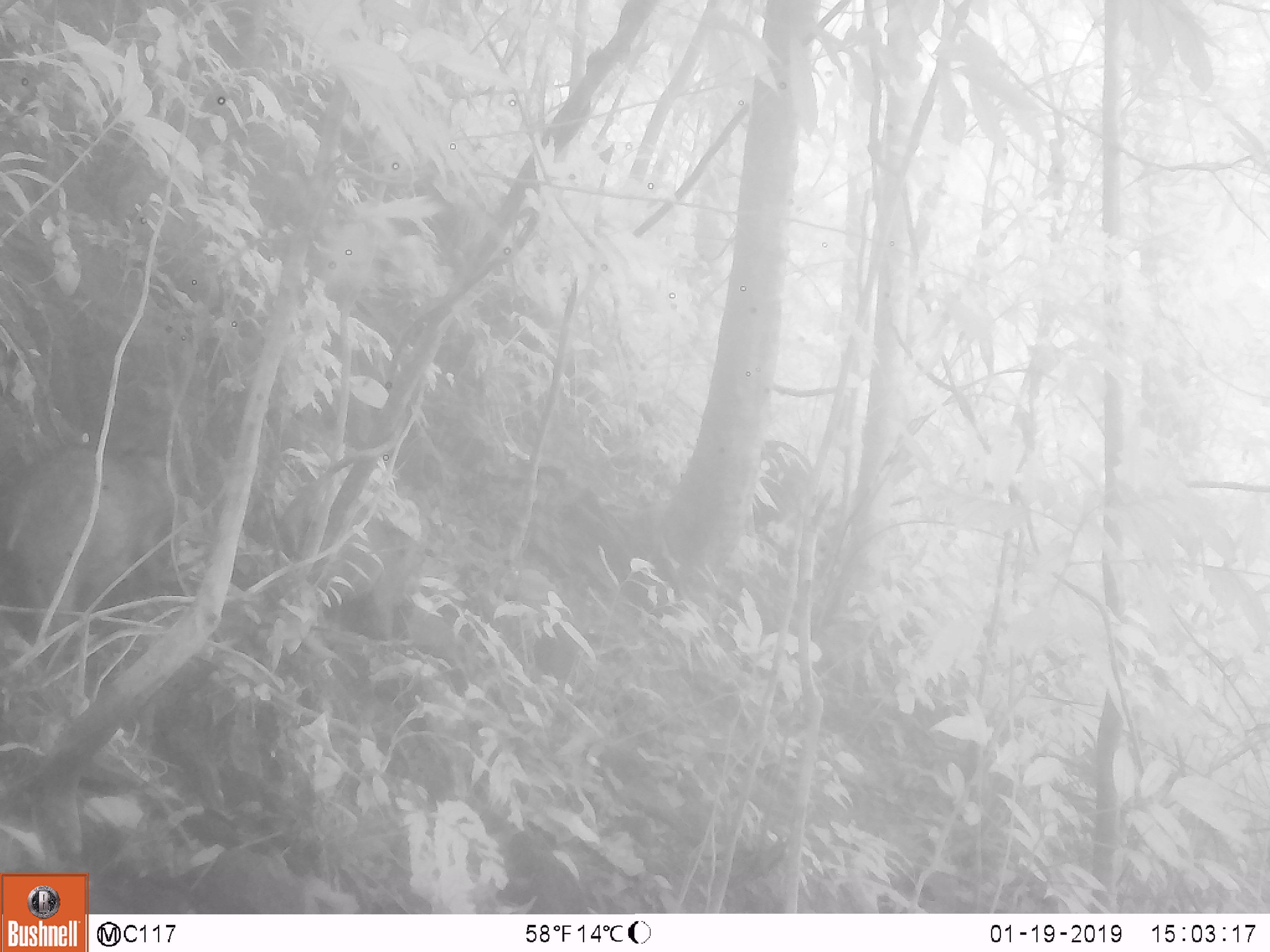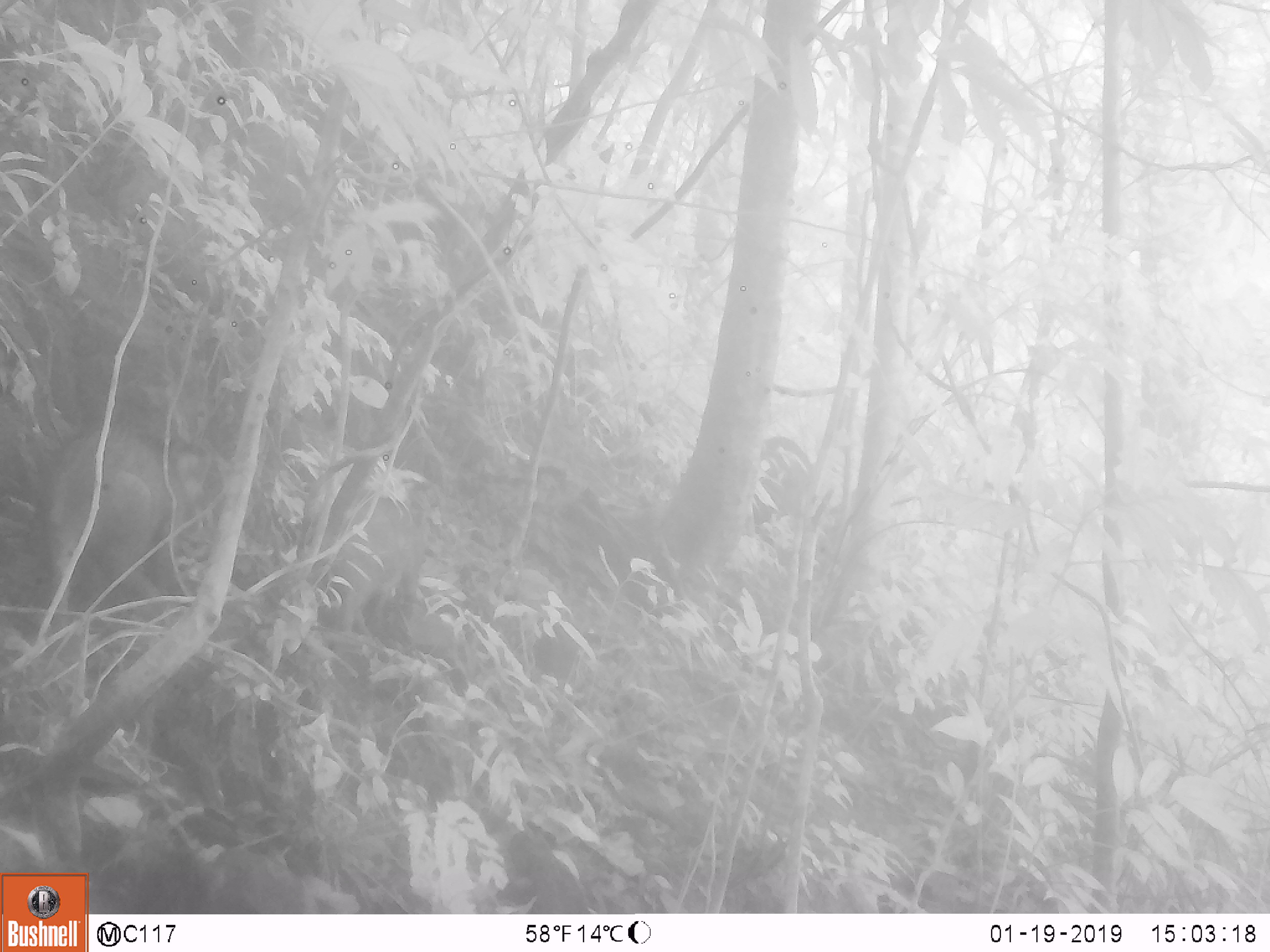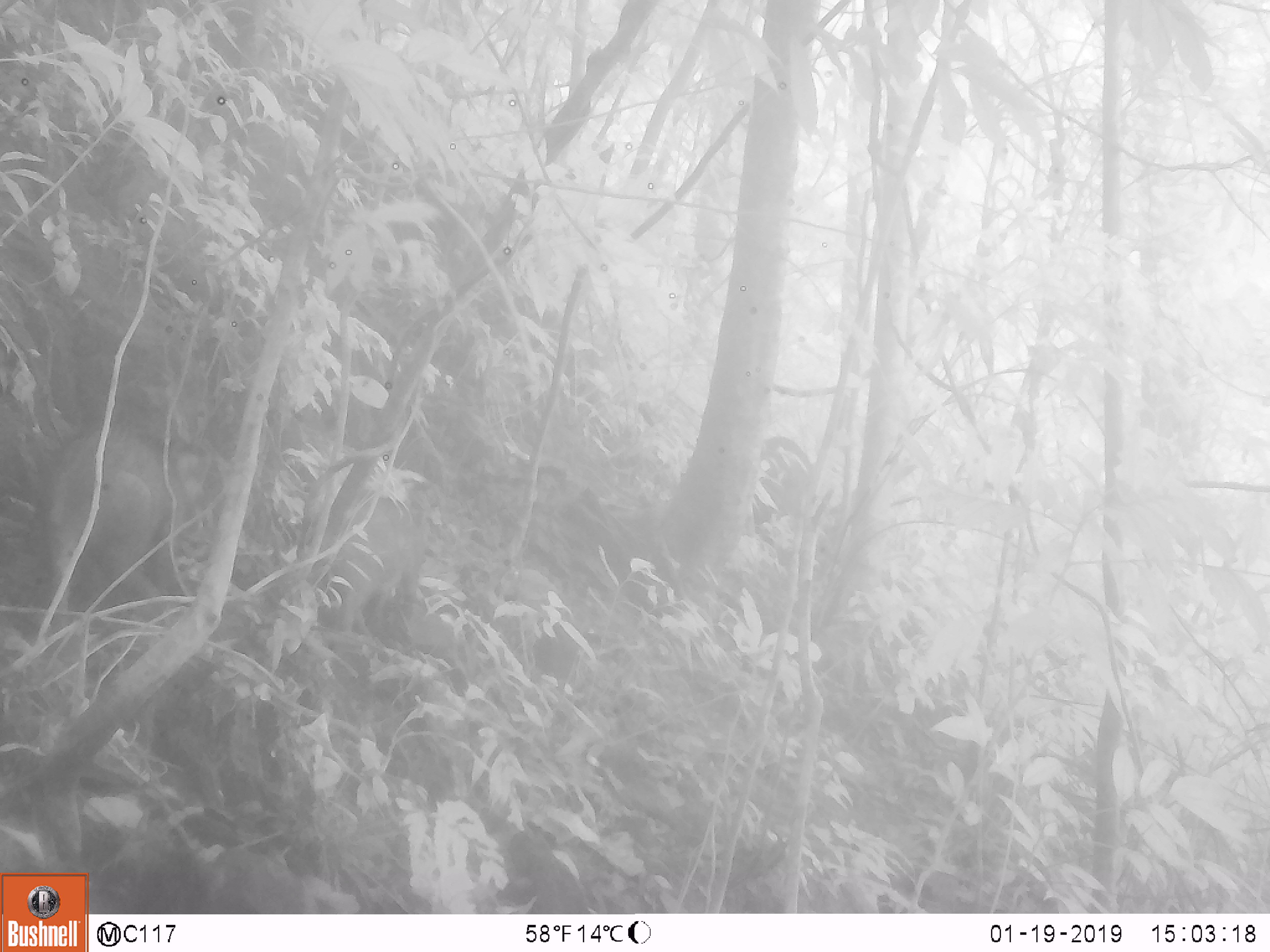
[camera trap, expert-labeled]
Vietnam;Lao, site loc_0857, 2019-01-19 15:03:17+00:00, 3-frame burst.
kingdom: Animalia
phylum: Chordata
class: Mammalia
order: Artiodactyla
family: Suidae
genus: Sus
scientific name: Sus scrofa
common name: eurasian wild pig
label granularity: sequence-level